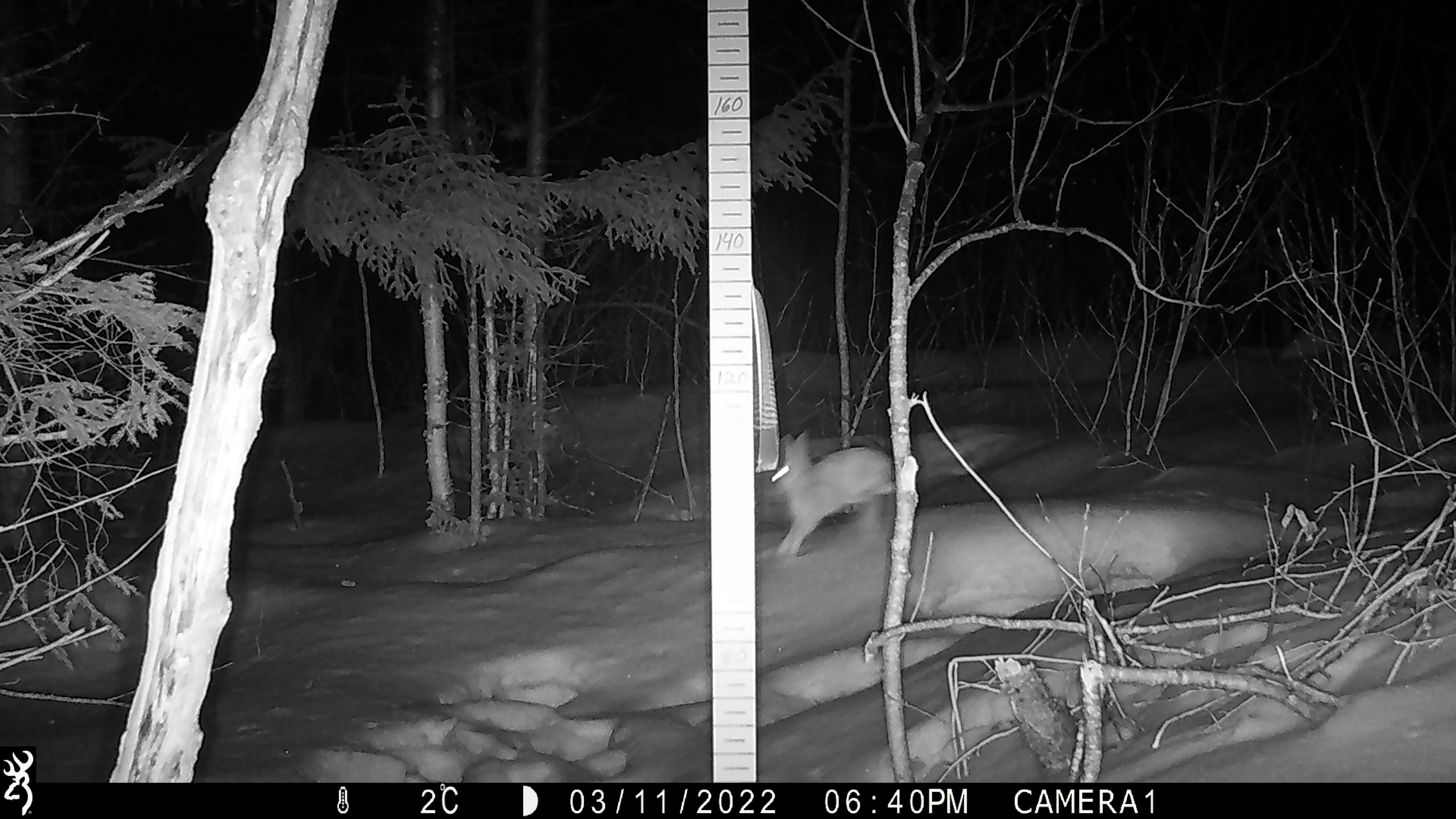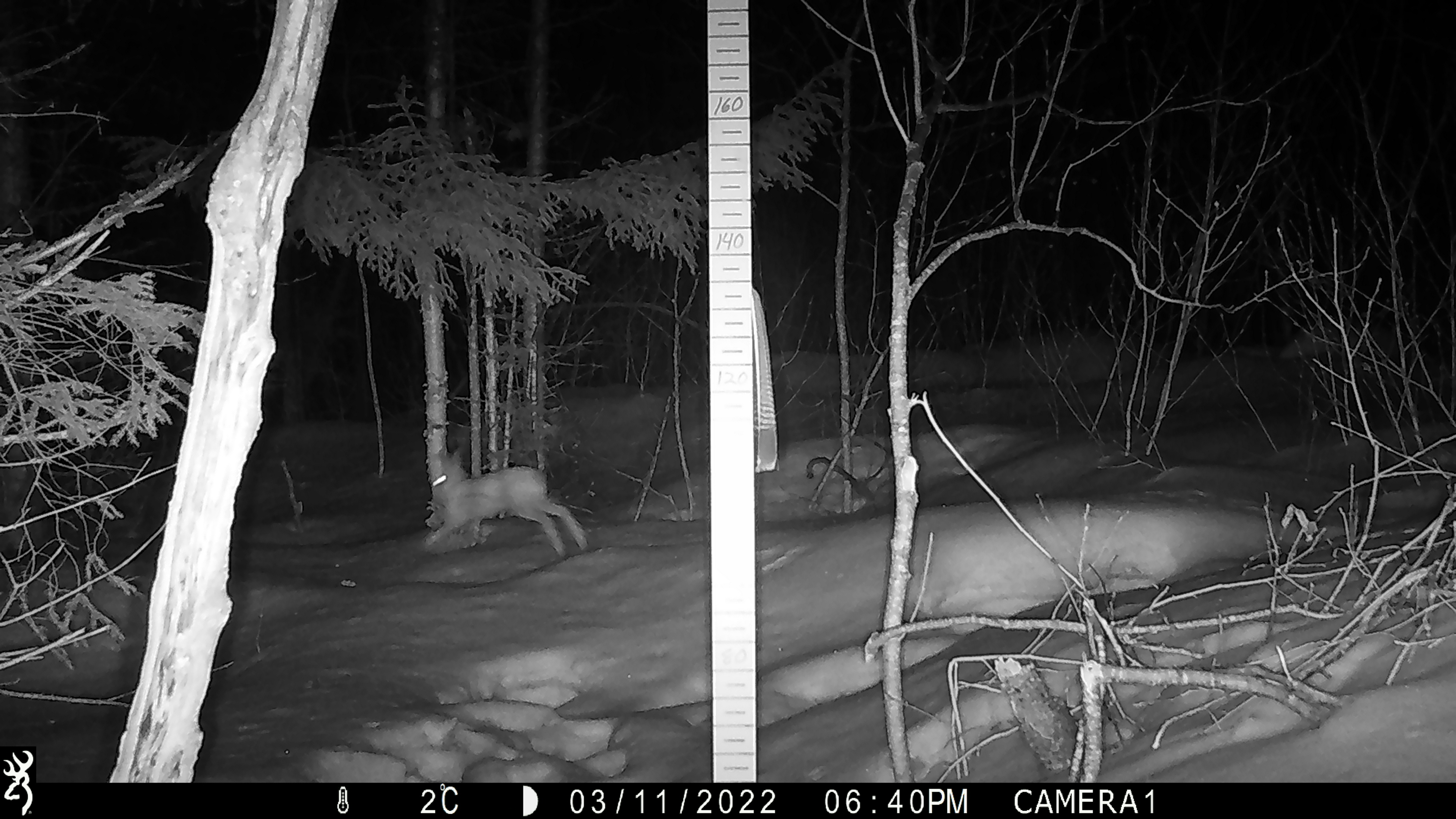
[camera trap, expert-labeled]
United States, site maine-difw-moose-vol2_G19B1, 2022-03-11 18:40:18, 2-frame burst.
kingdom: Animalia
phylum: Chordata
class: Mammalia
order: Lagomorpha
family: Leporidae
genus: Lepus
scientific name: Lepus americanus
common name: snowshoe hare